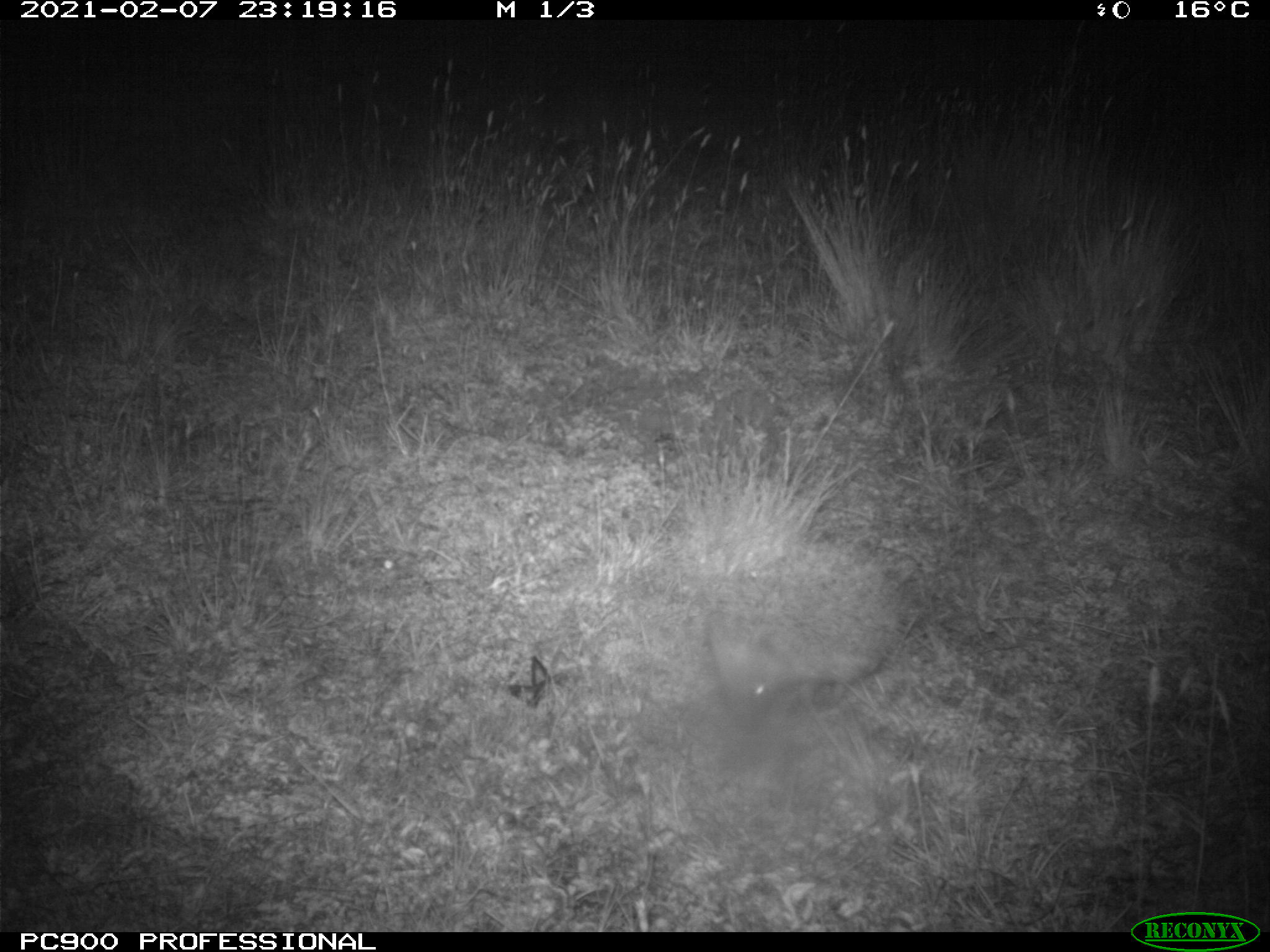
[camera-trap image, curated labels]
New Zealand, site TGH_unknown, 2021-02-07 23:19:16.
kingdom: Animalia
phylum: Chordata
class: Mammalia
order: Eulipotyphla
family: Erinaceidae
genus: Erinaceus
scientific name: Erinaceus europaeus europaeus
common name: european hedgehog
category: hedgehog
Hedgehog (european hedgehog) (Erinaceus europaeus europaeus).